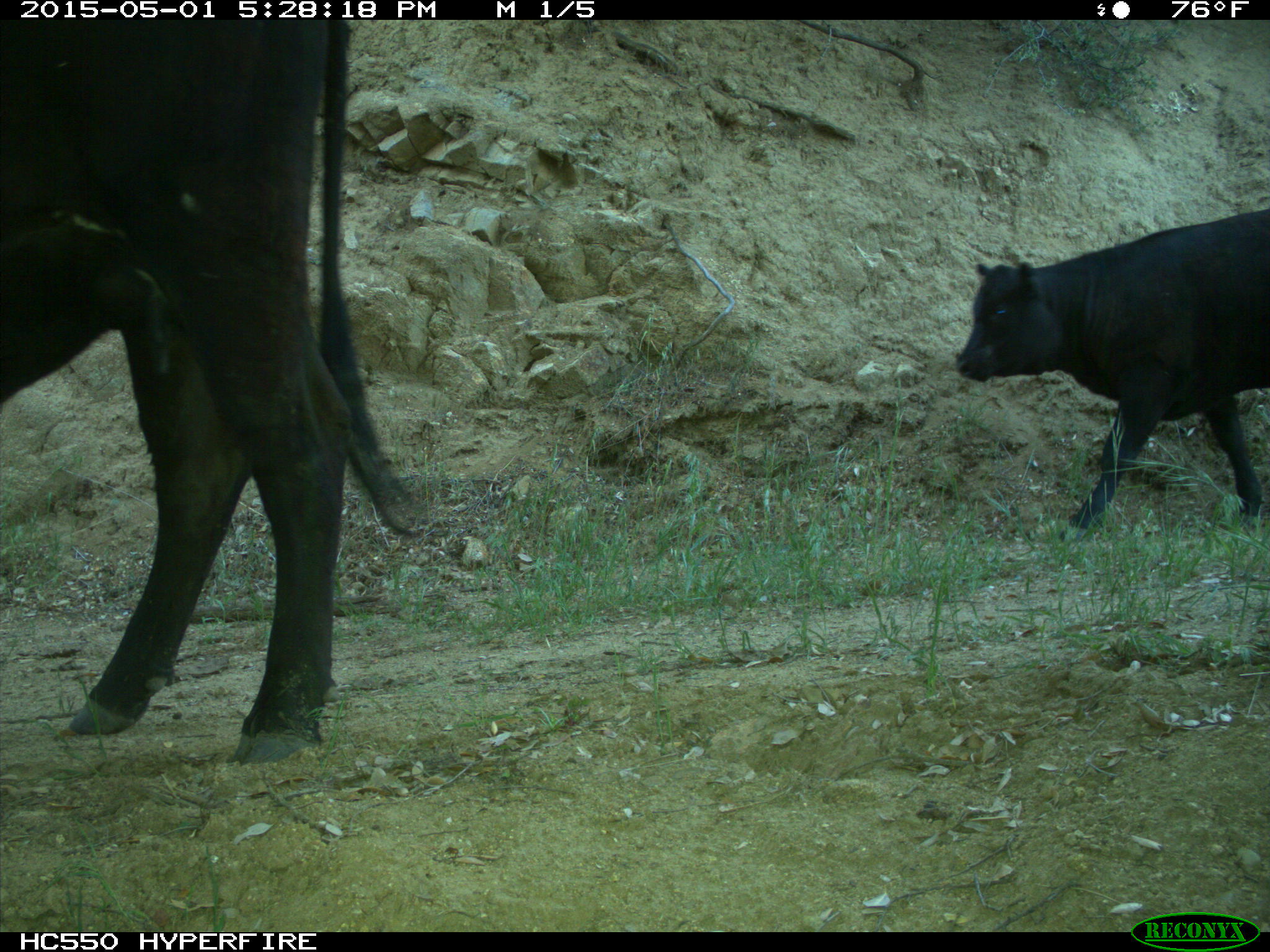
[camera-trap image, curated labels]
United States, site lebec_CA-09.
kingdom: Animalia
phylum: Chordata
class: Mammalia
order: Artiodactyla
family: Bovidae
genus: Bos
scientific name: Bos taurus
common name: domestic cow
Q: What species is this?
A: Bos taurus (domestic cow).